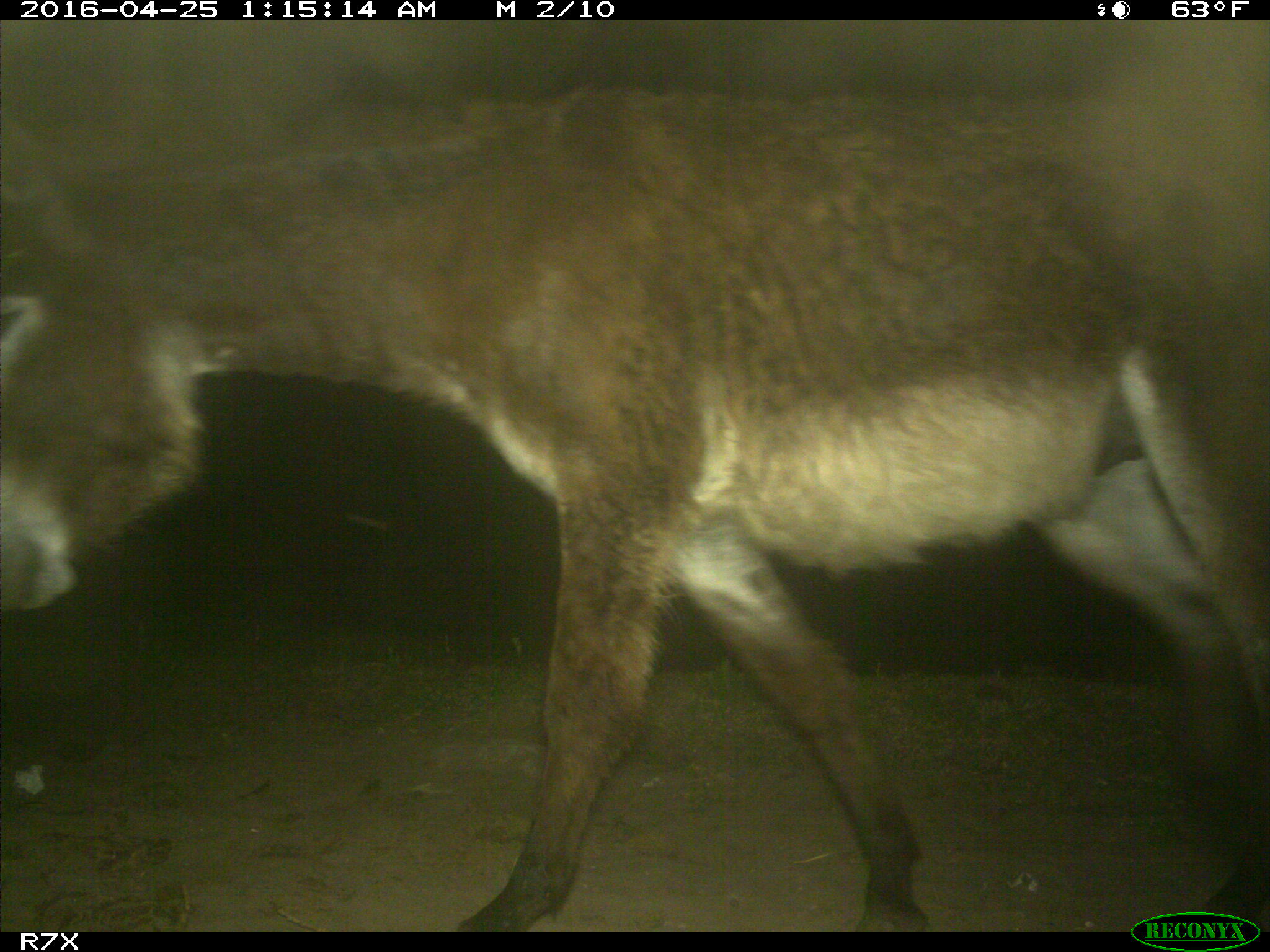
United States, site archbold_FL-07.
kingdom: Animalia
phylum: Chordata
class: Mammalia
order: Artiodactyla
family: Bovidae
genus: Bos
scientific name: Bos taurus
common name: domestic cow